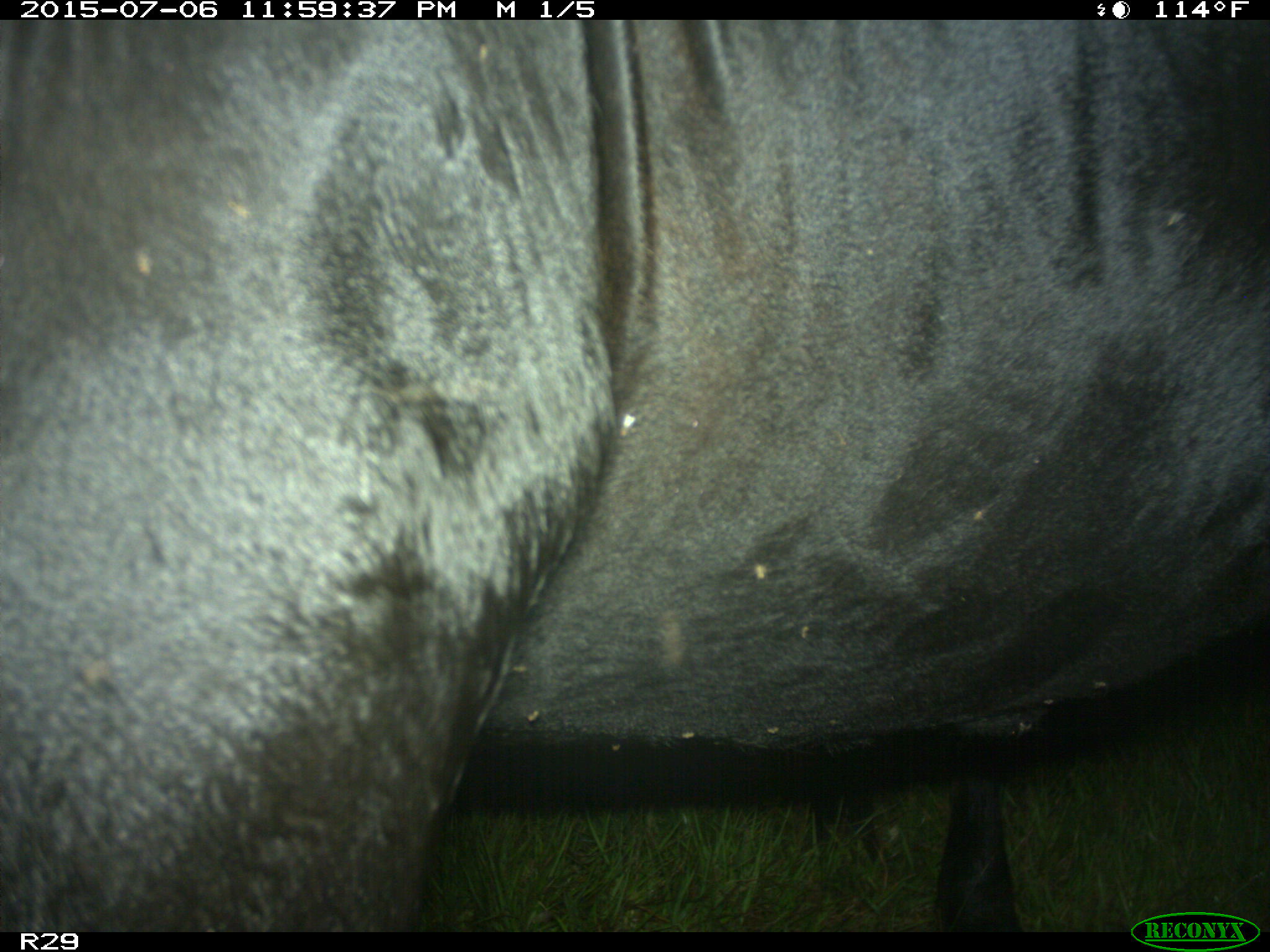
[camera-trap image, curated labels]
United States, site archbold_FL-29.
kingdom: Animalia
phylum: Chordata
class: Mammalia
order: Artiodactyla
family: Bovidae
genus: Bos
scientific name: Bos taurus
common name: domestic cow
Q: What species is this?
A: Bos taurus (domestic cow).